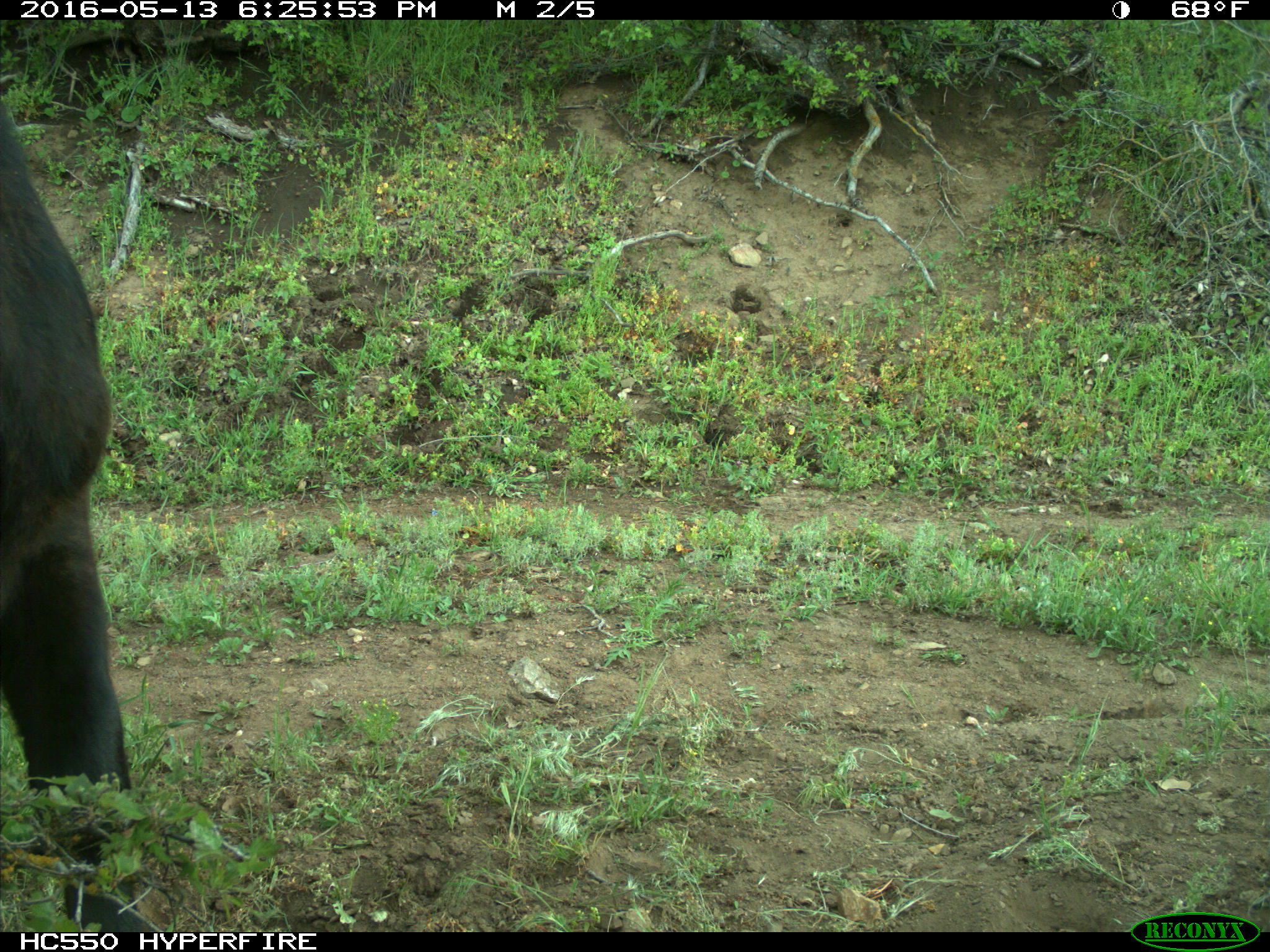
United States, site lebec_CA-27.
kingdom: Animalia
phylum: Chordata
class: Mammalia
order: Artiodactyla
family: Bovidae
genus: Bos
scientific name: Bos taurus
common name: domestic cow